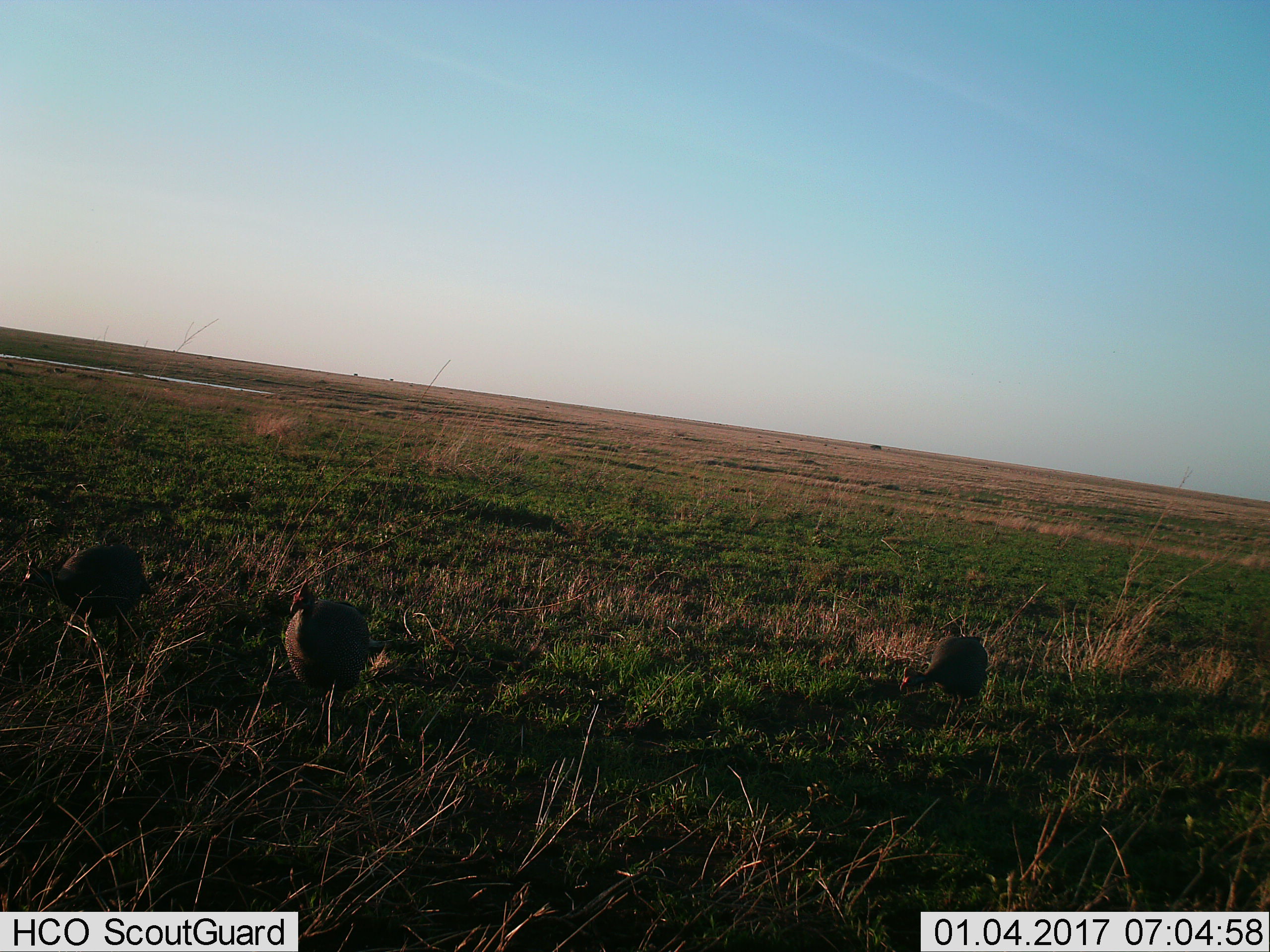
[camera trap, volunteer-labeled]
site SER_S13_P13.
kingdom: Animalia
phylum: Chordata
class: Aves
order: Galliformes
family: Numididae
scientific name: Numididae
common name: guineafowl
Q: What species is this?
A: Guineafowl (Numididae).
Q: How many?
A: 3.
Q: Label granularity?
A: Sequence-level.